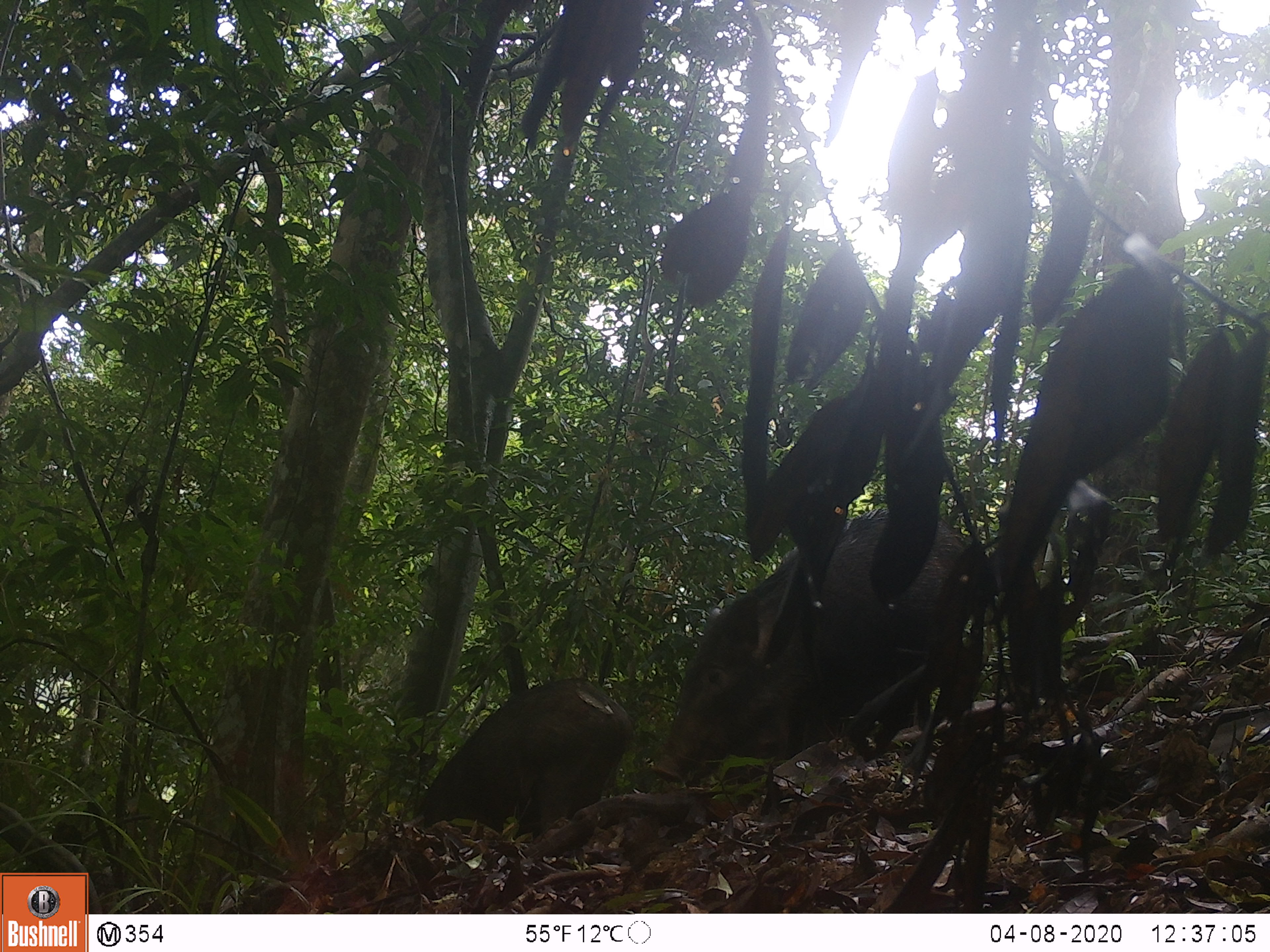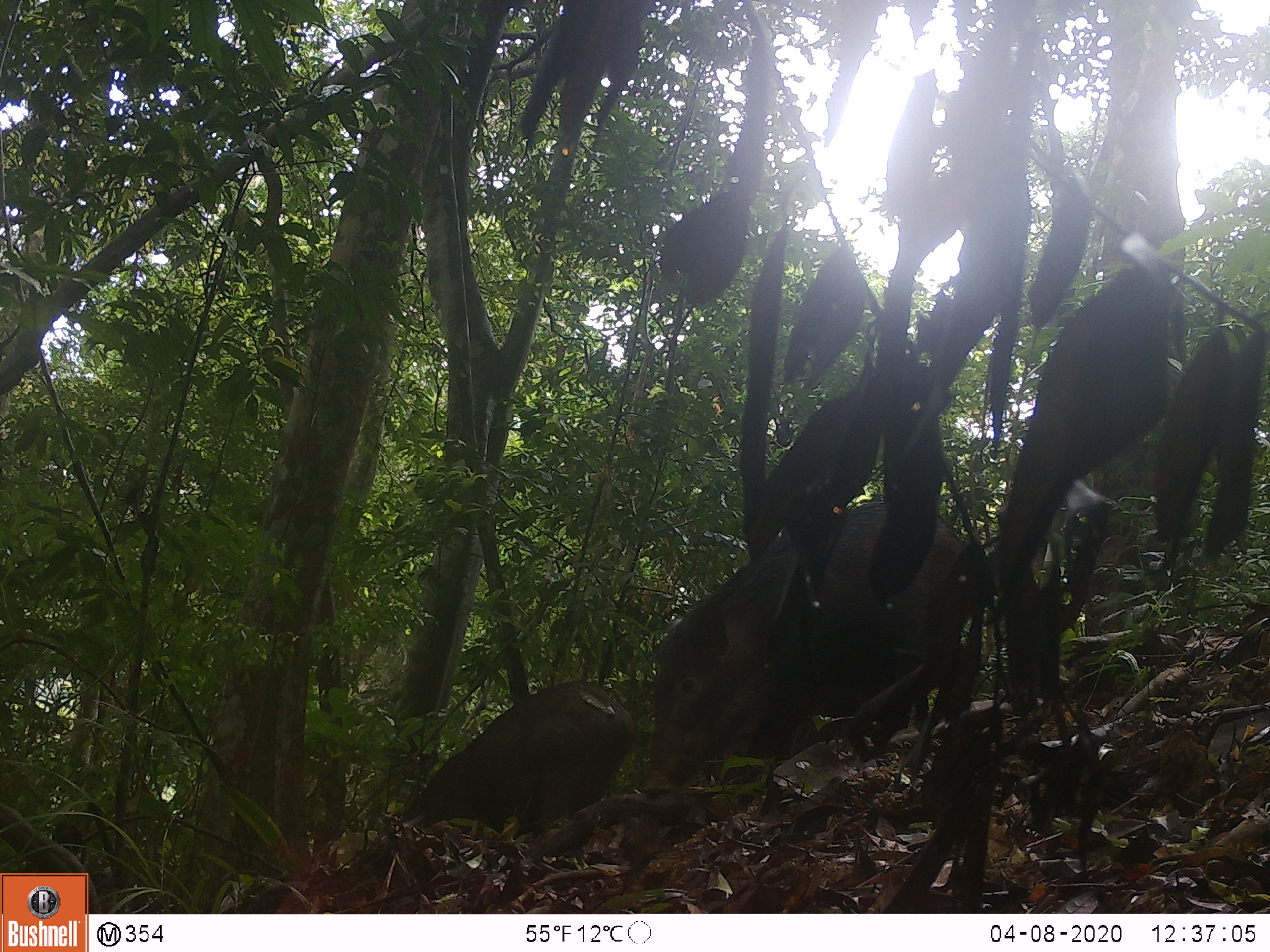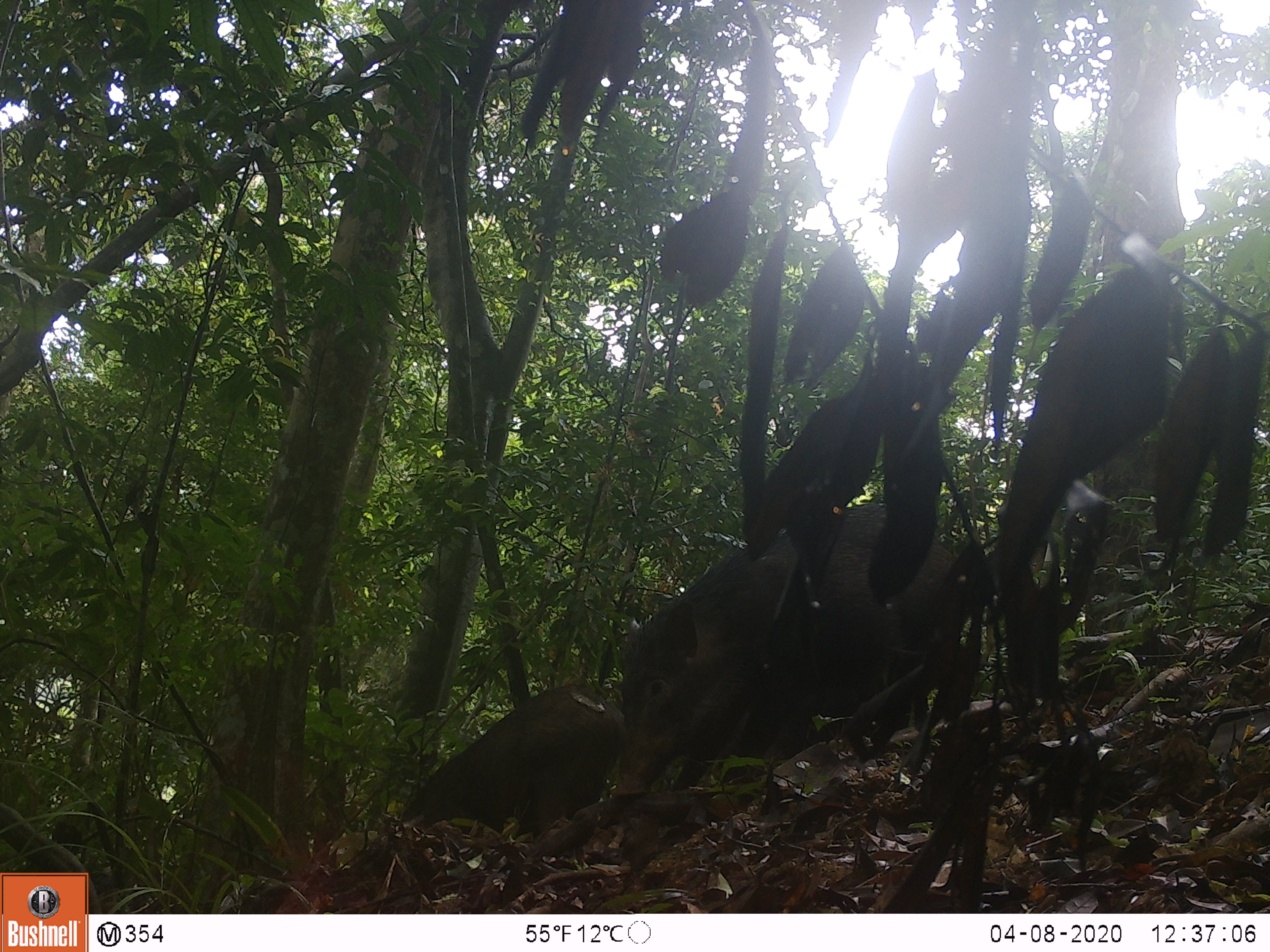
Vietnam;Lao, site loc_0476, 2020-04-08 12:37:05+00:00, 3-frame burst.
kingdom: Animalia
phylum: Chordata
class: Mammalia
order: Artiodactyla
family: Suidae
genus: Sus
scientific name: Sus scrofa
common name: eurasian wild pig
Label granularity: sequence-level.